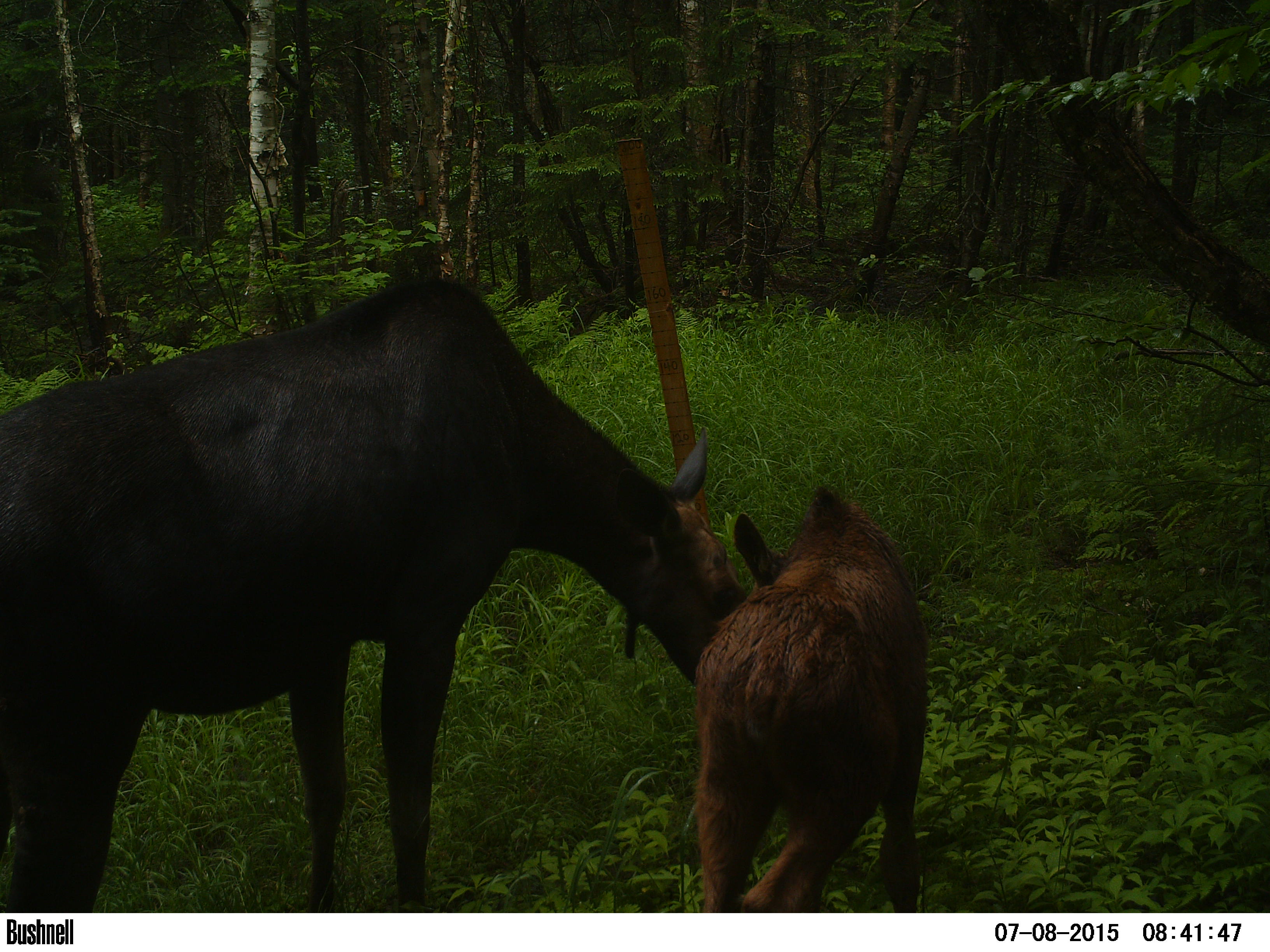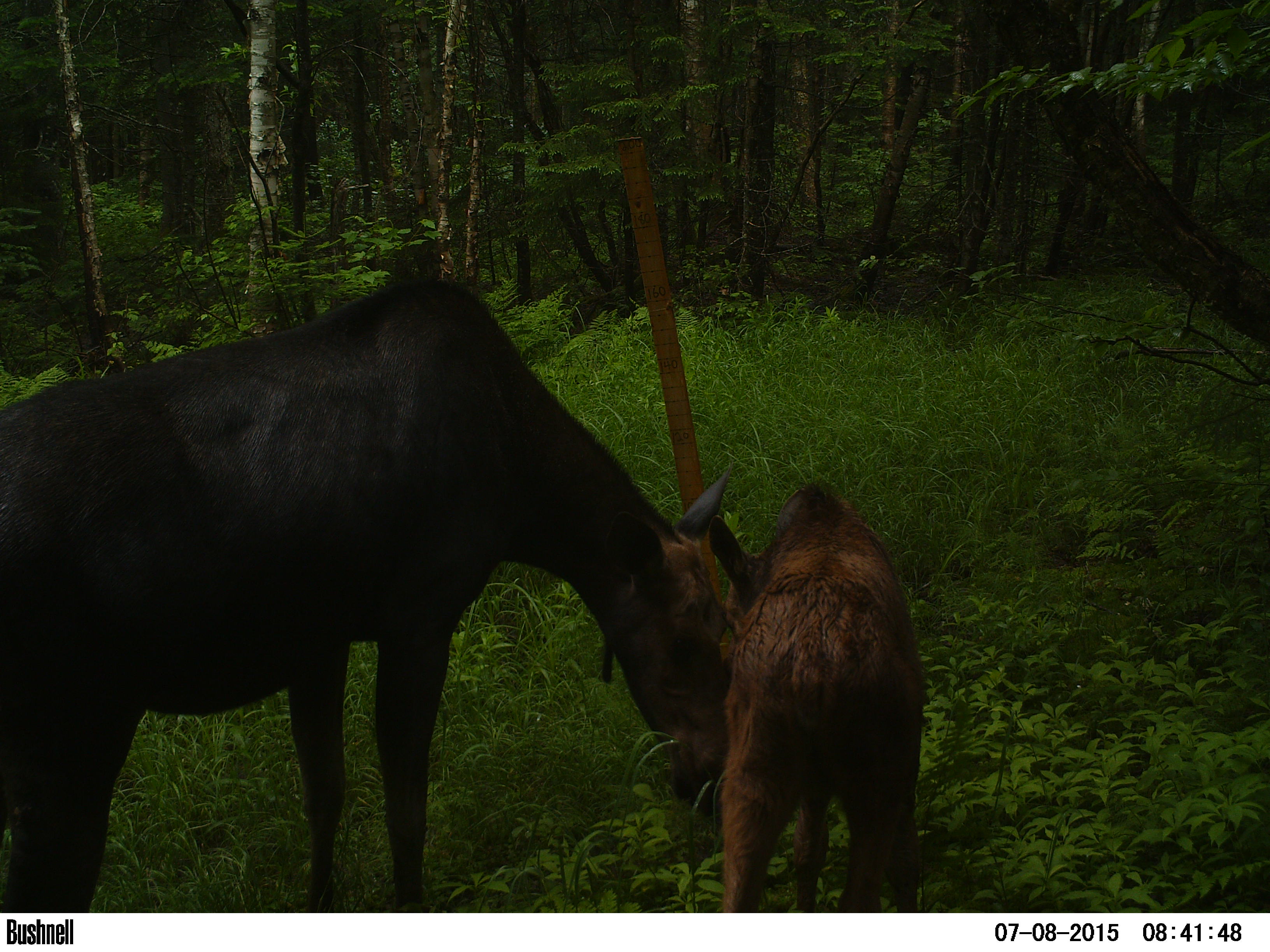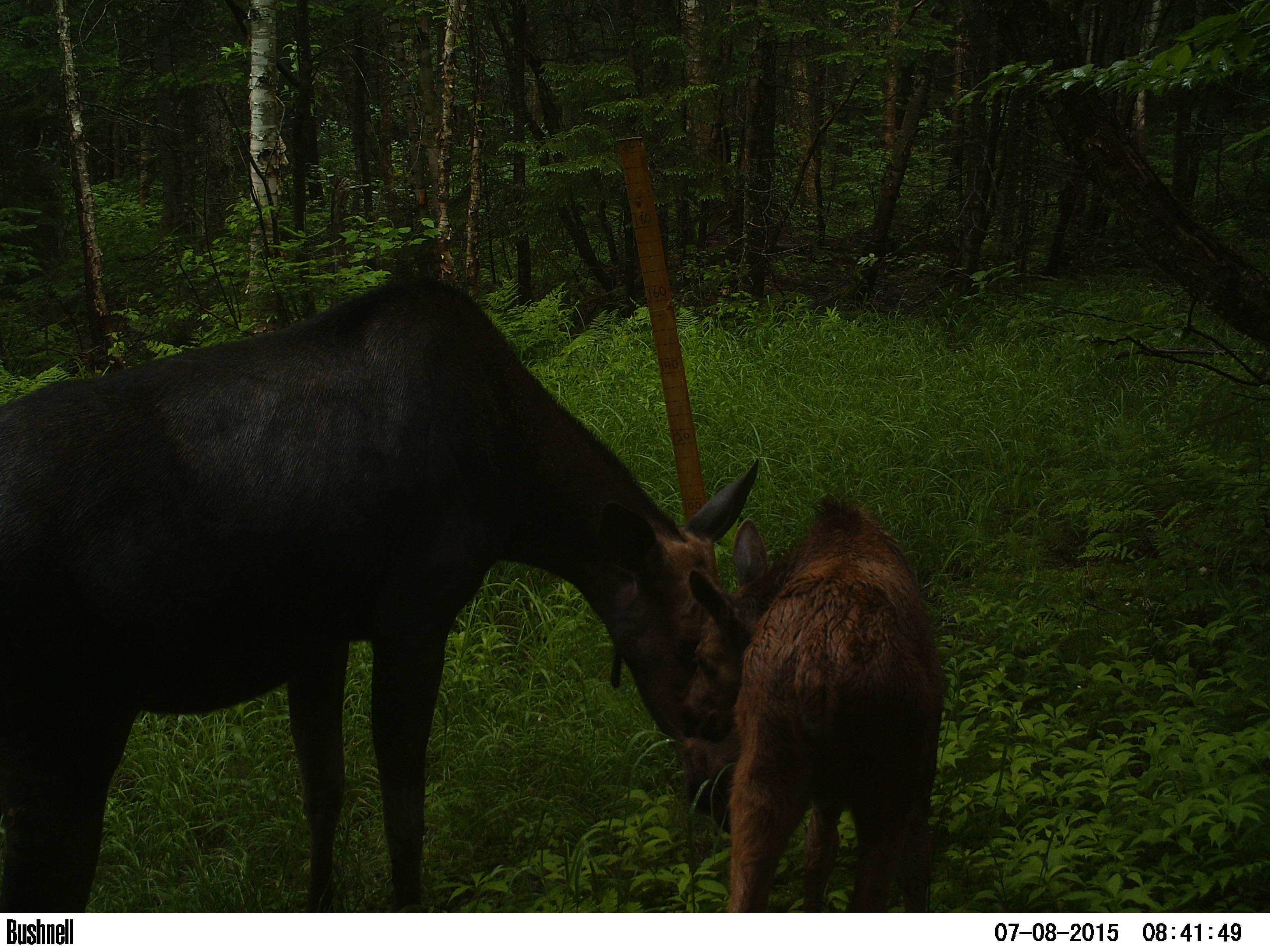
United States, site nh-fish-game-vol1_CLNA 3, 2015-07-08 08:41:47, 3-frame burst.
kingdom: Animalia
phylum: Chordata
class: Mammalia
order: Artiodactyla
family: Cervidae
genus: Alces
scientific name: Alces alces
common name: moose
Moose (Alces alces).